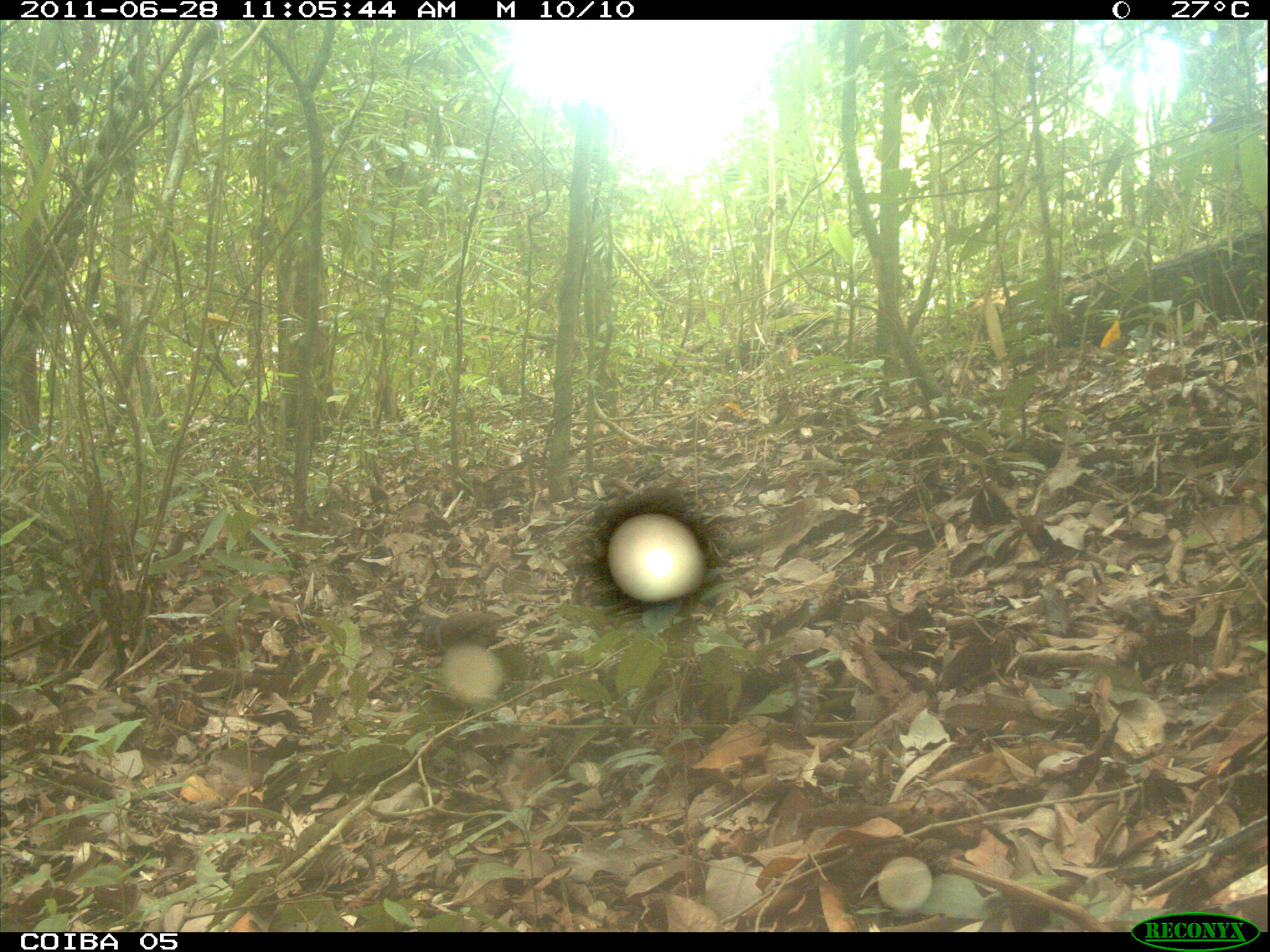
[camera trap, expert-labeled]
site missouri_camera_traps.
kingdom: Animalia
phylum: Chordata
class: Aves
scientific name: Aves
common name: bird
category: bird spec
Bird spec (bird) (Aves). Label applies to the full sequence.